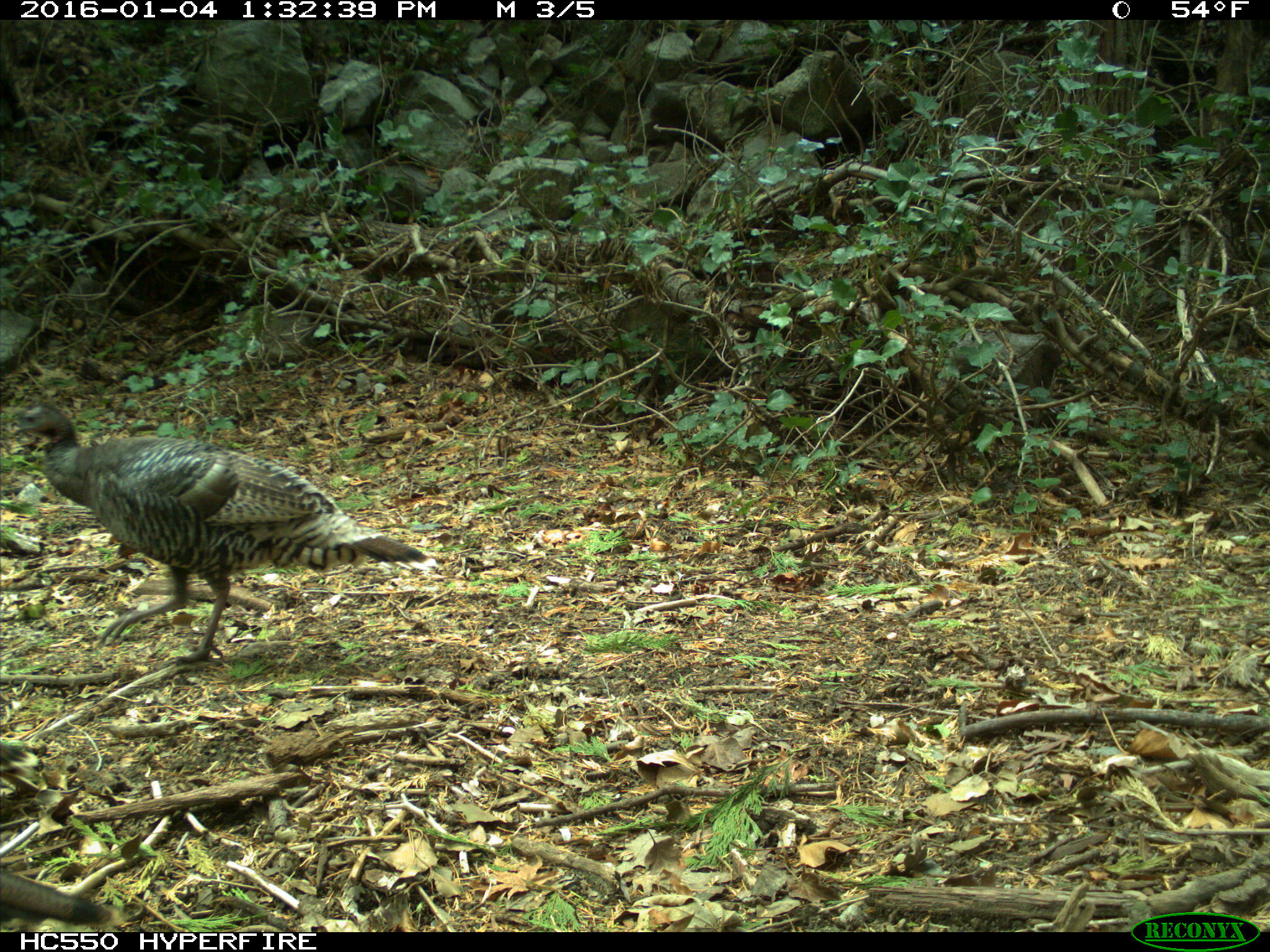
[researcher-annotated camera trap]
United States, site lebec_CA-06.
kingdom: Animalia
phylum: Chordata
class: Aves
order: Galliformes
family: Phasianidae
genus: Meleagris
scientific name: Meleagris gallopavo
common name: wild turkey